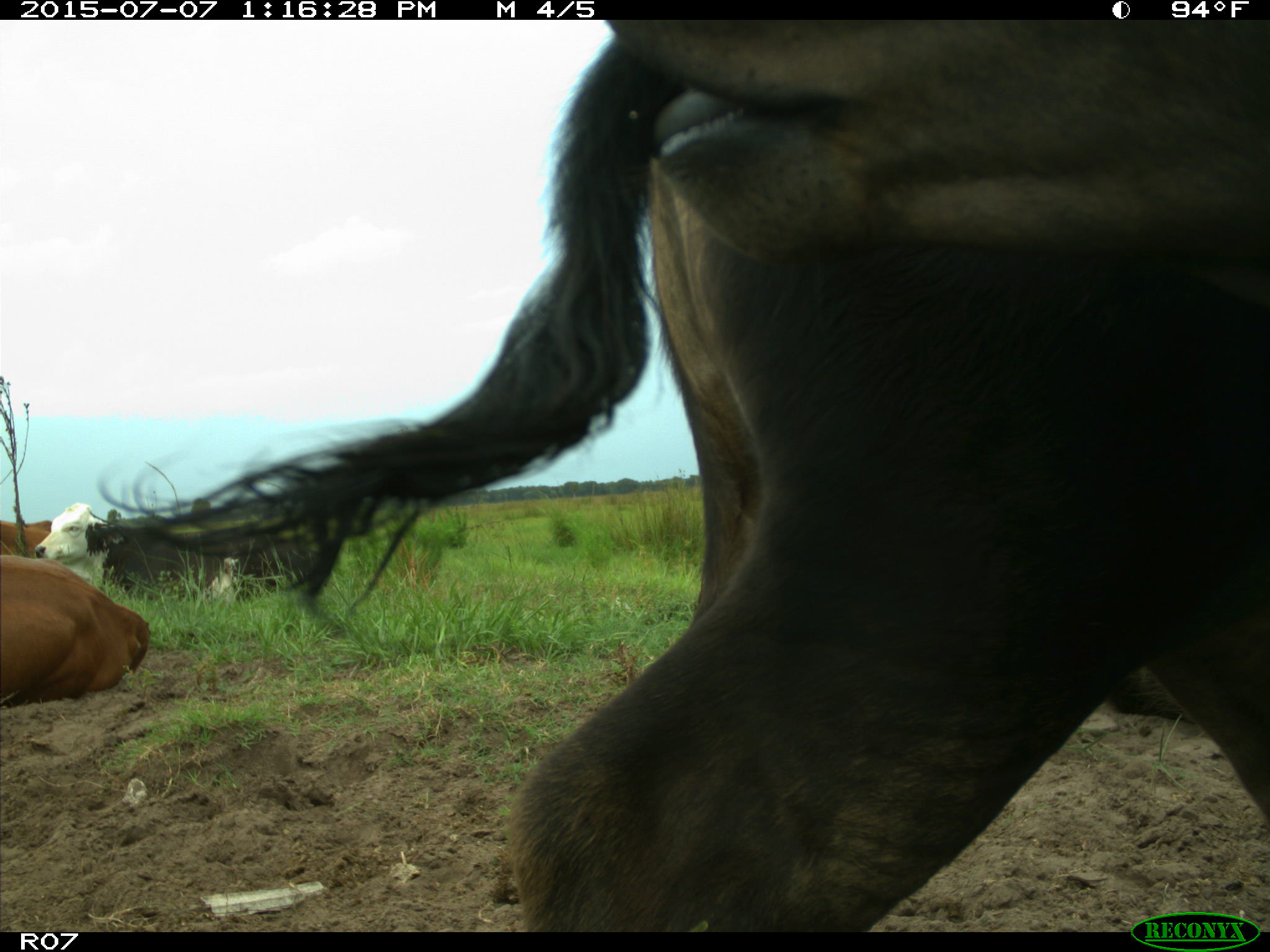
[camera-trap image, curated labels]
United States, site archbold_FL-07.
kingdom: Animalia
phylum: Chordata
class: Mammalia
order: Artiodactyla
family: Bovidae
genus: Bos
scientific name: Bos taurus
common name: domestic cow